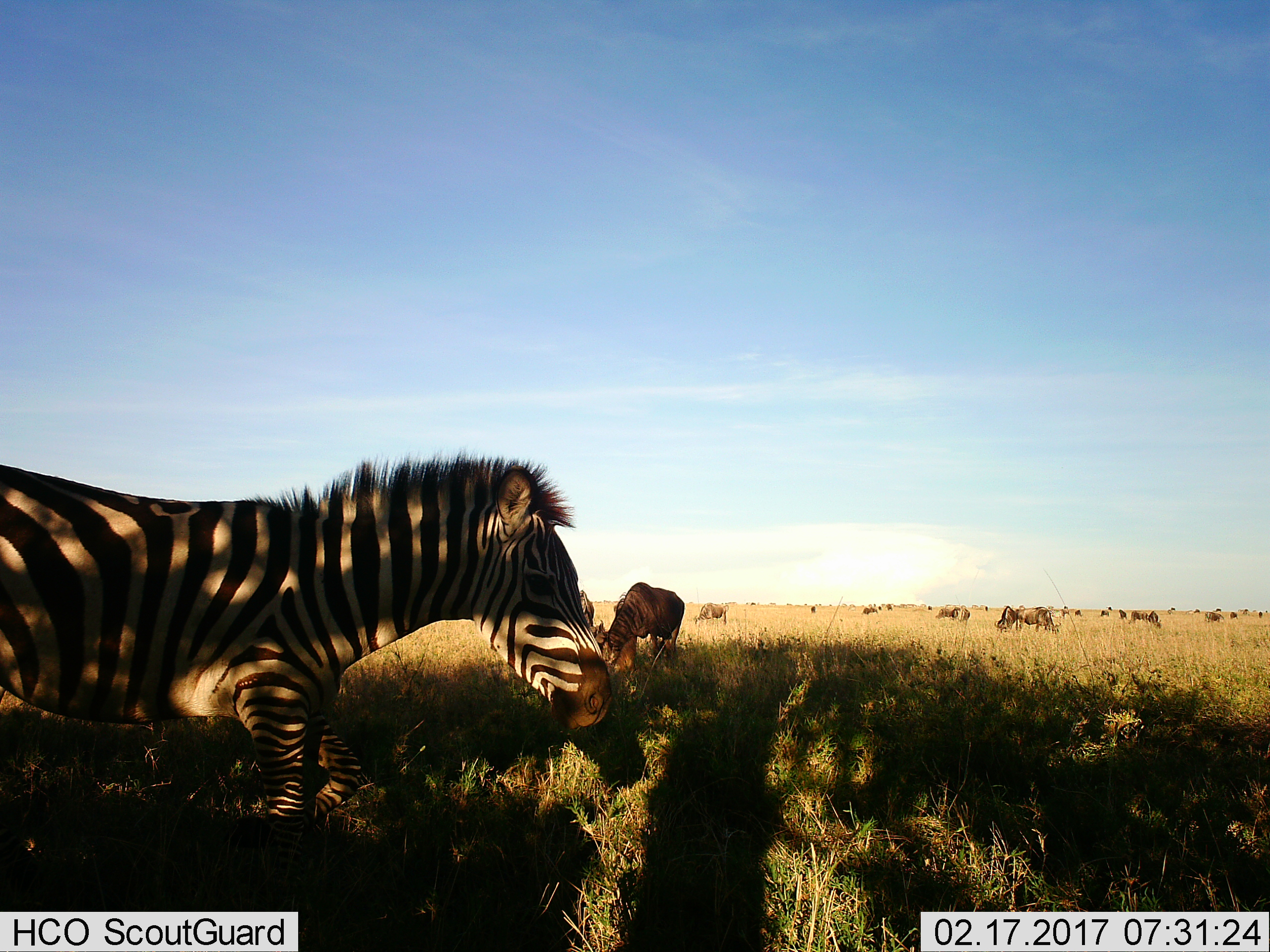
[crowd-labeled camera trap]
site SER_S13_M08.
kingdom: Animalia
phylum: Chordata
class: Mammalia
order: Artiodactyla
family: Bovidae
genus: Connochaetes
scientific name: Connochaetes taurinus taurinus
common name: blue wildebeest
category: wildebeestblue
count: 11-50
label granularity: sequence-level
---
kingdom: Animalia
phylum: Chordata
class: Mammalia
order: Perissodactyla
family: Equidae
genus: Equus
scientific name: Equus quagga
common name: plains zebra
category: zebraplains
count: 1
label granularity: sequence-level